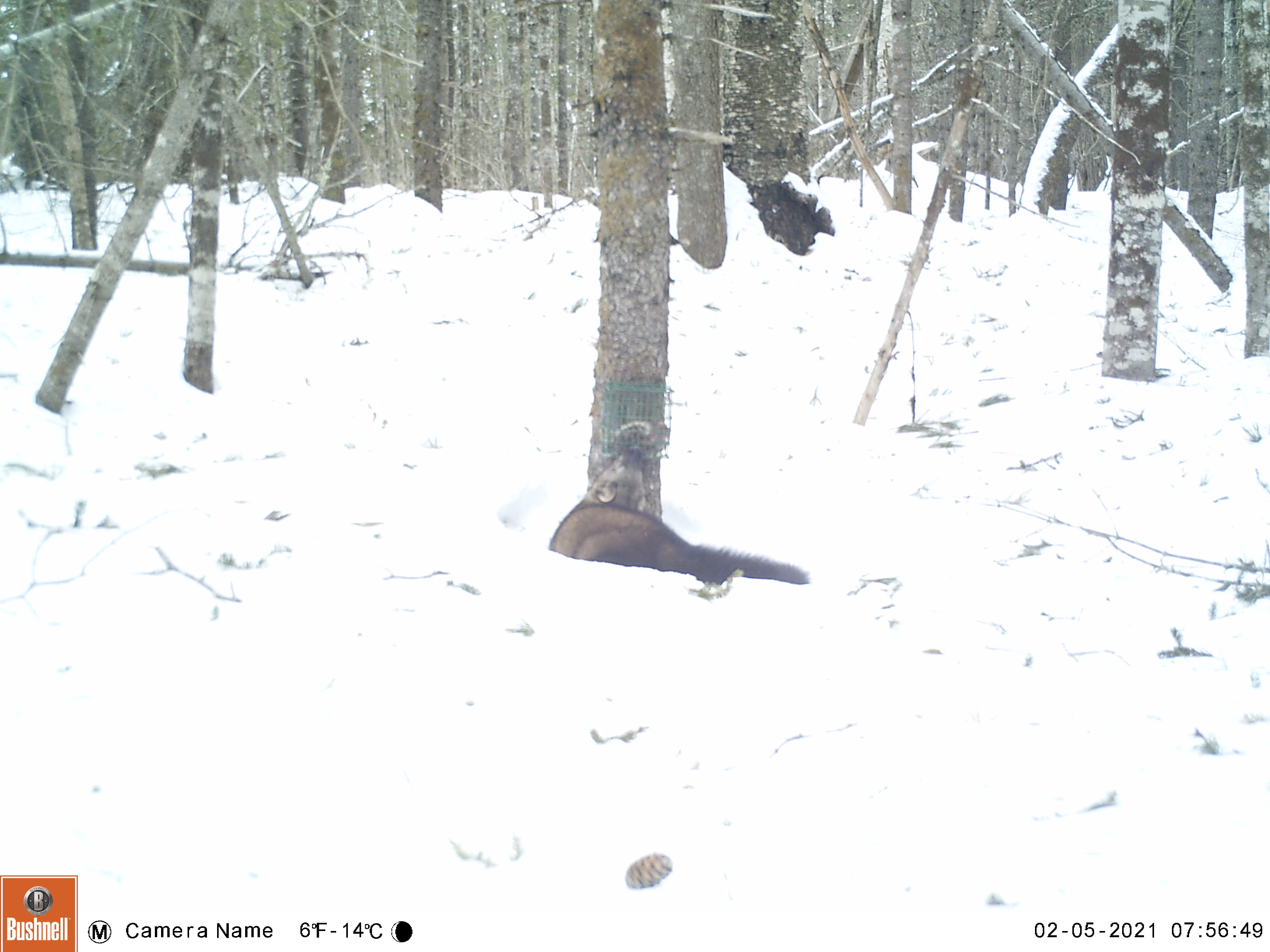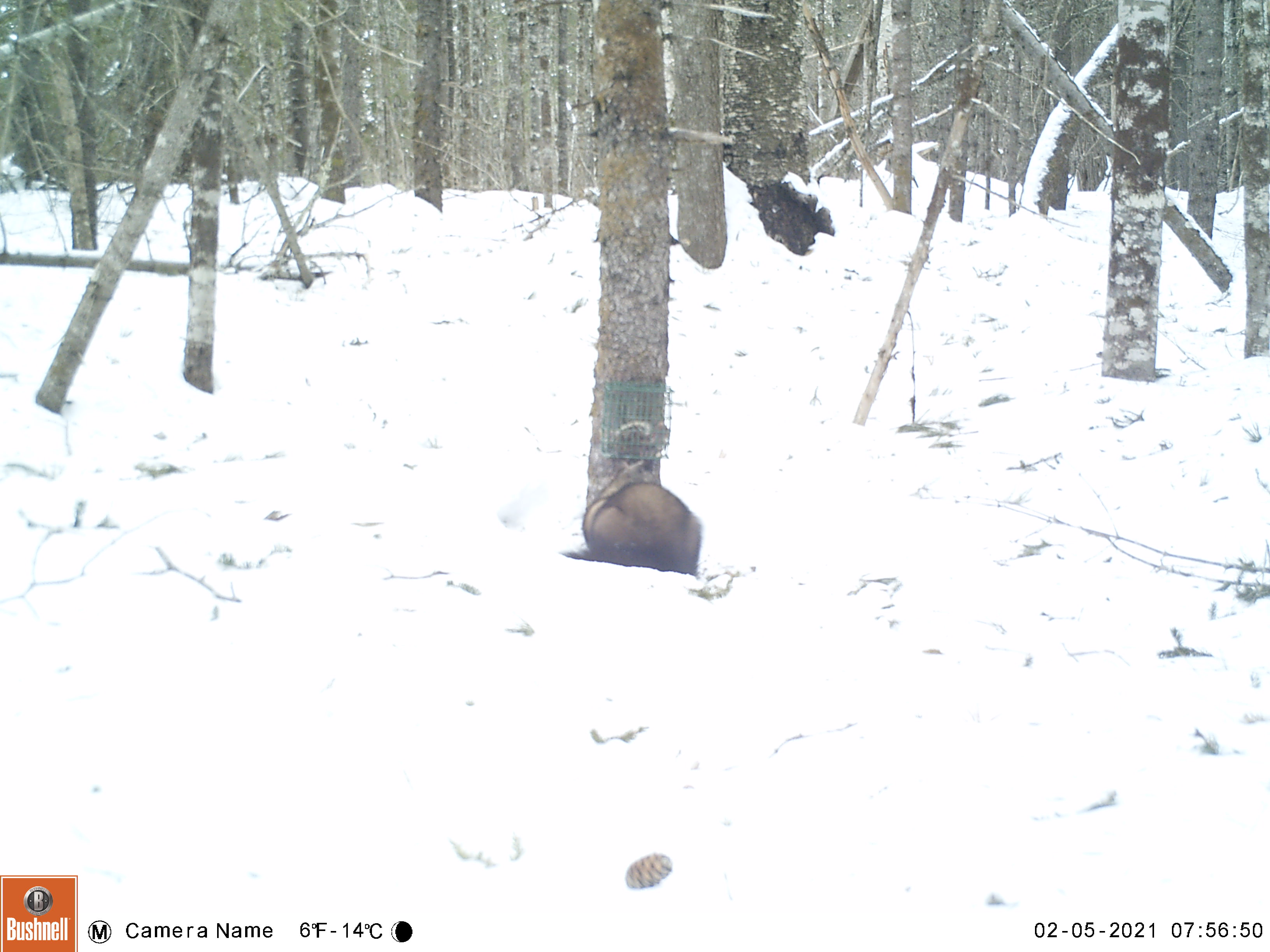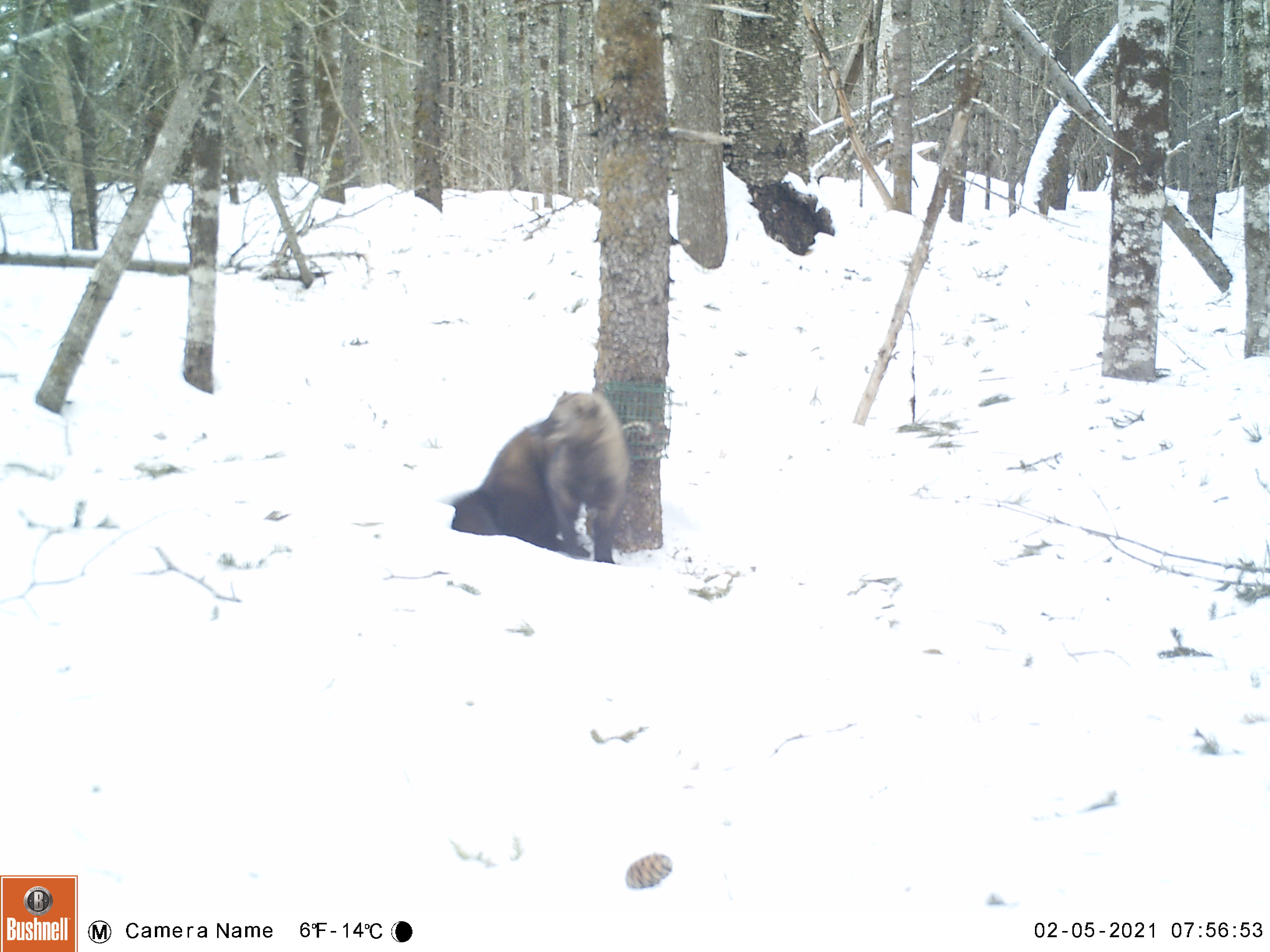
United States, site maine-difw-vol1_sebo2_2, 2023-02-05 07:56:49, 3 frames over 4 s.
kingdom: Animalia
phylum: Chordata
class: Mammalia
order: Carnivora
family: Mustelidae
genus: Pekania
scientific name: Pekania pennanti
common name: fisher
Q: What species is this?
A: Fisher (Pekania pennanti).